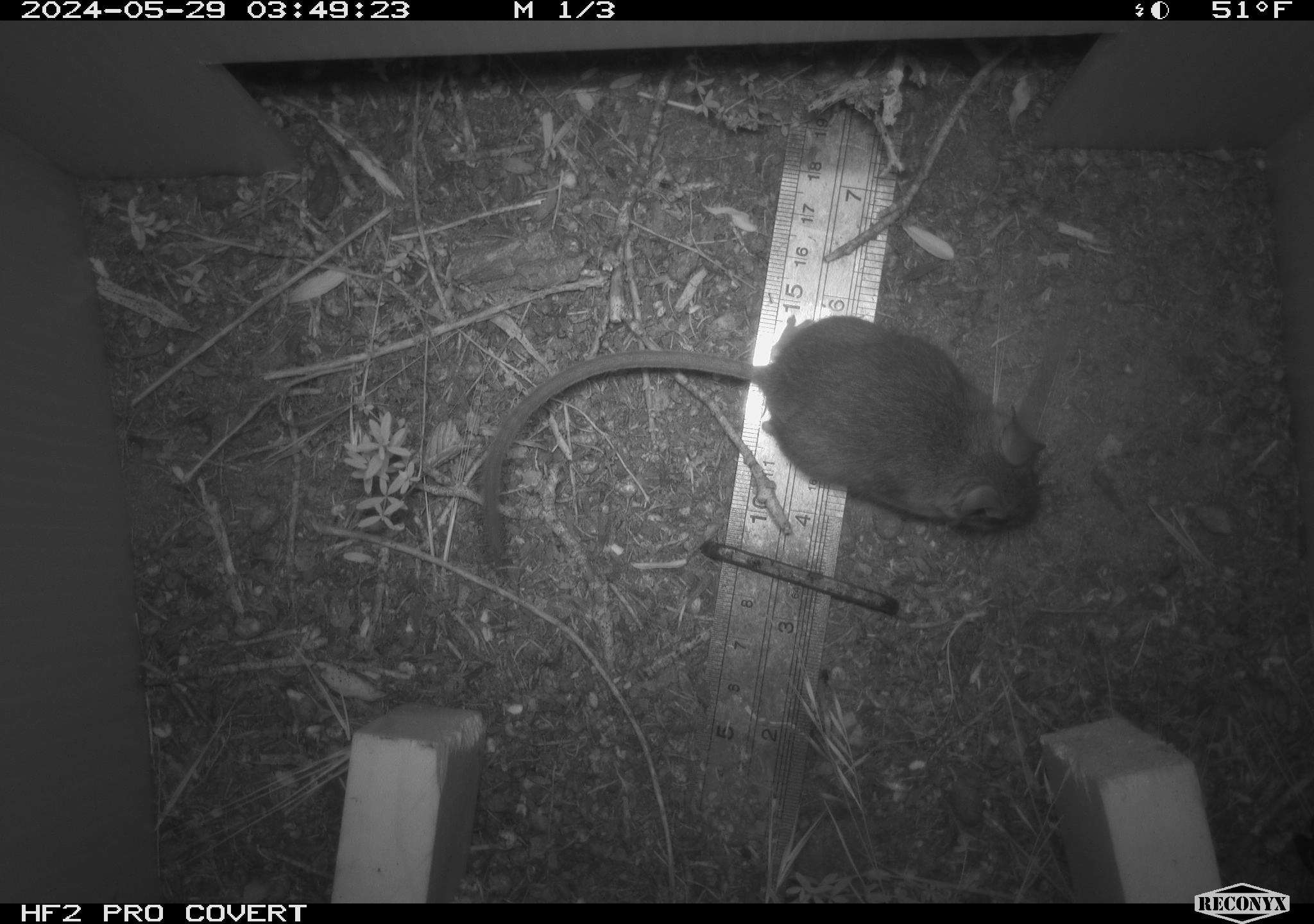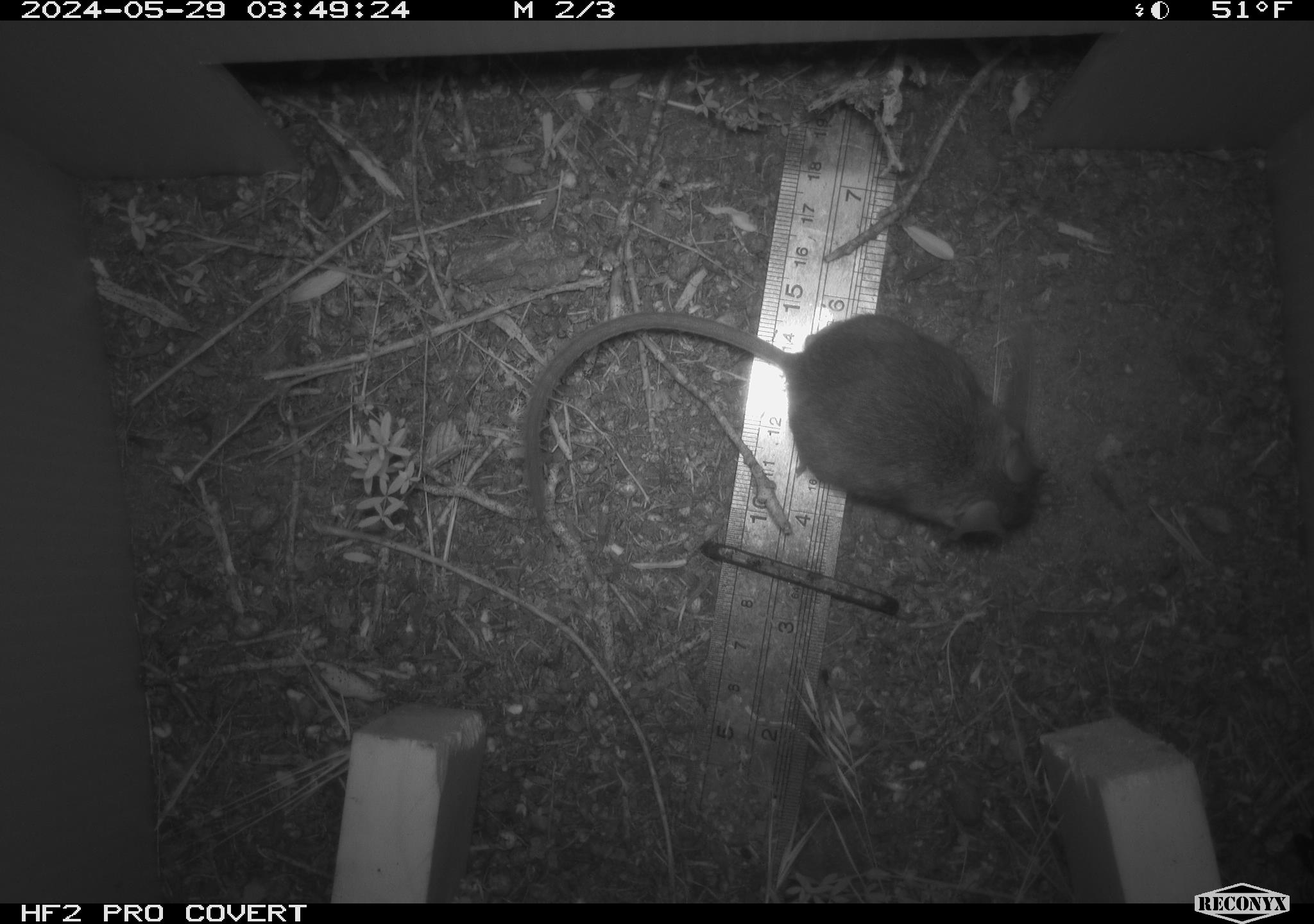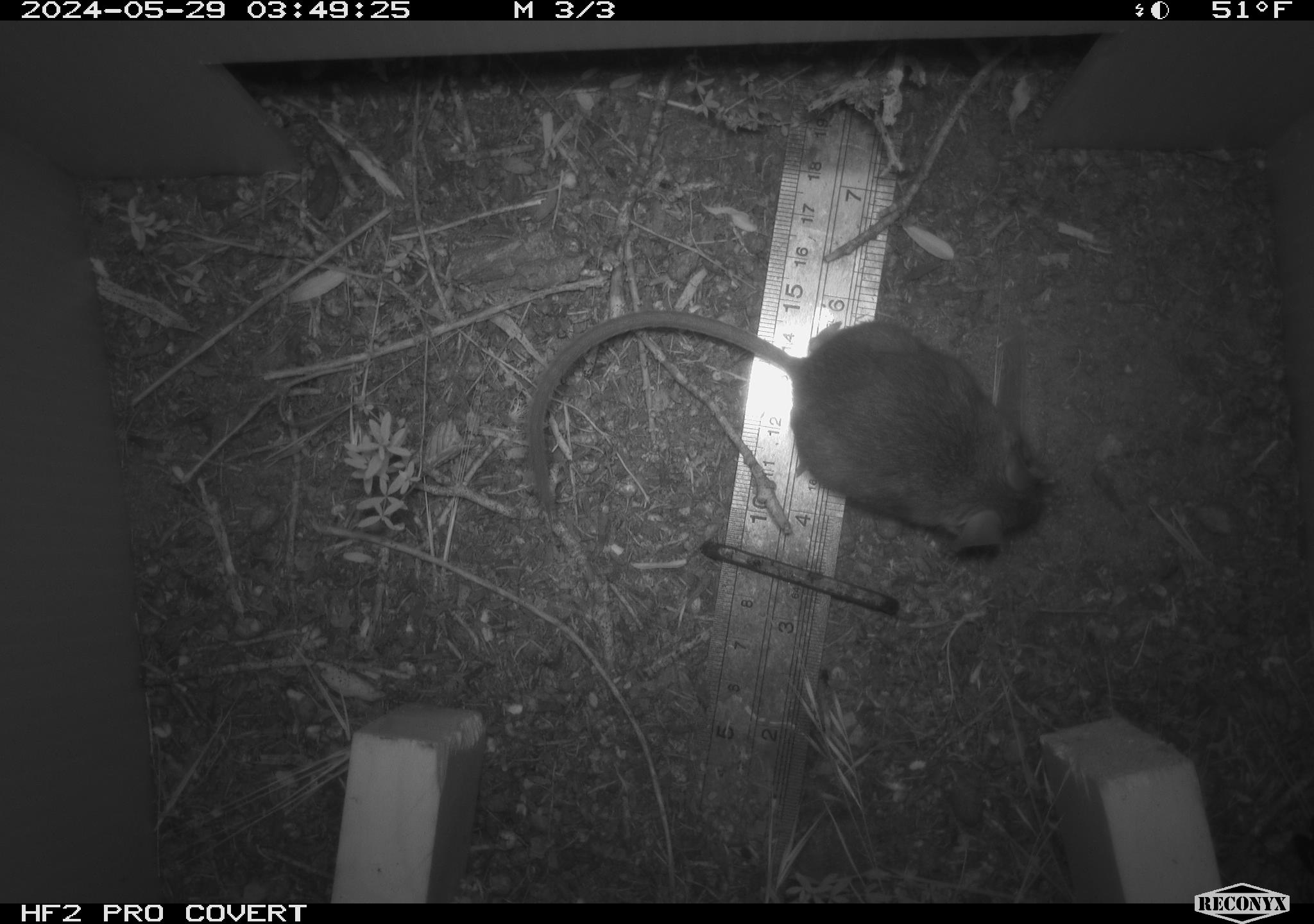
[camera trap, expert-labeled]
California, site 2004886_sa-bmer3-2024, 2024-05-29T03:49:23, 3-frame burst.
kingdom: Animalia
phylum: Chordata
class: Mammalia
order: Rodentia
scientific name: Rodentia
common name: mouse species